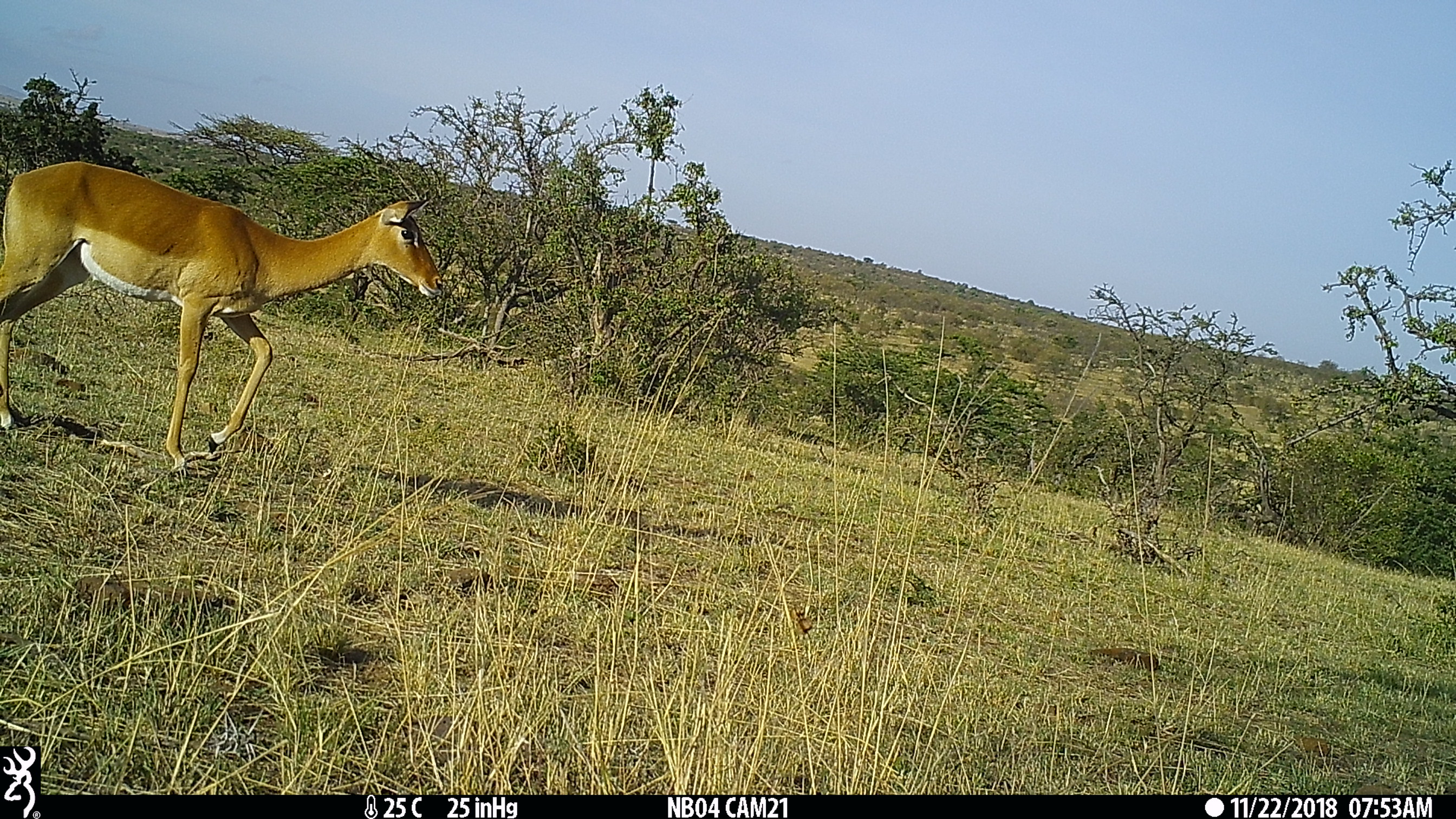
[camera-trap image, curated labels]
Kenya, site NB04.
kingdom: Animalia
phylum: Chordata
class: Mammalia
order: Artiodactyla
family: Bovidae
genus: Aepyceros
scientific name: Aepyceros melampus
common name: impala